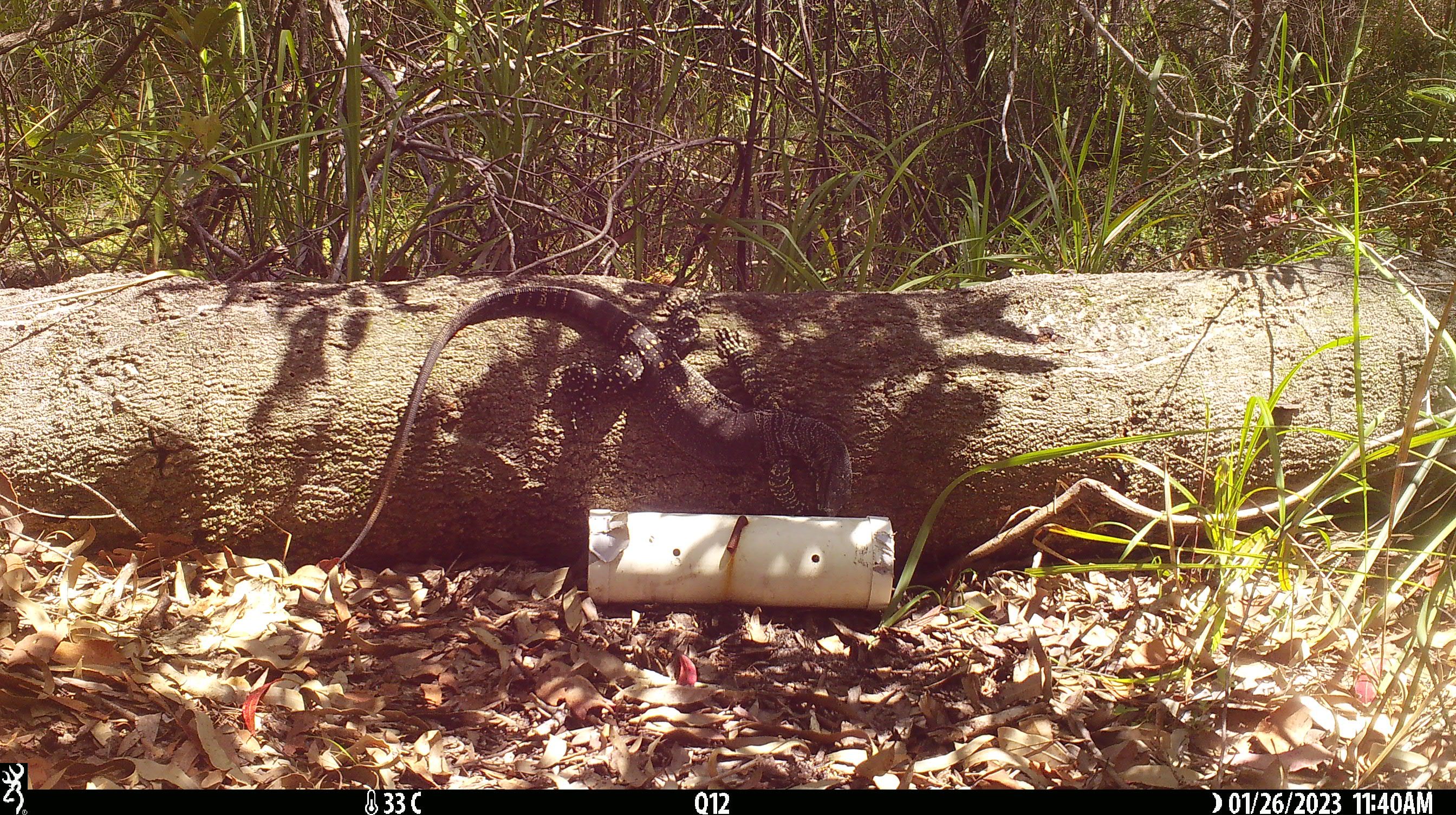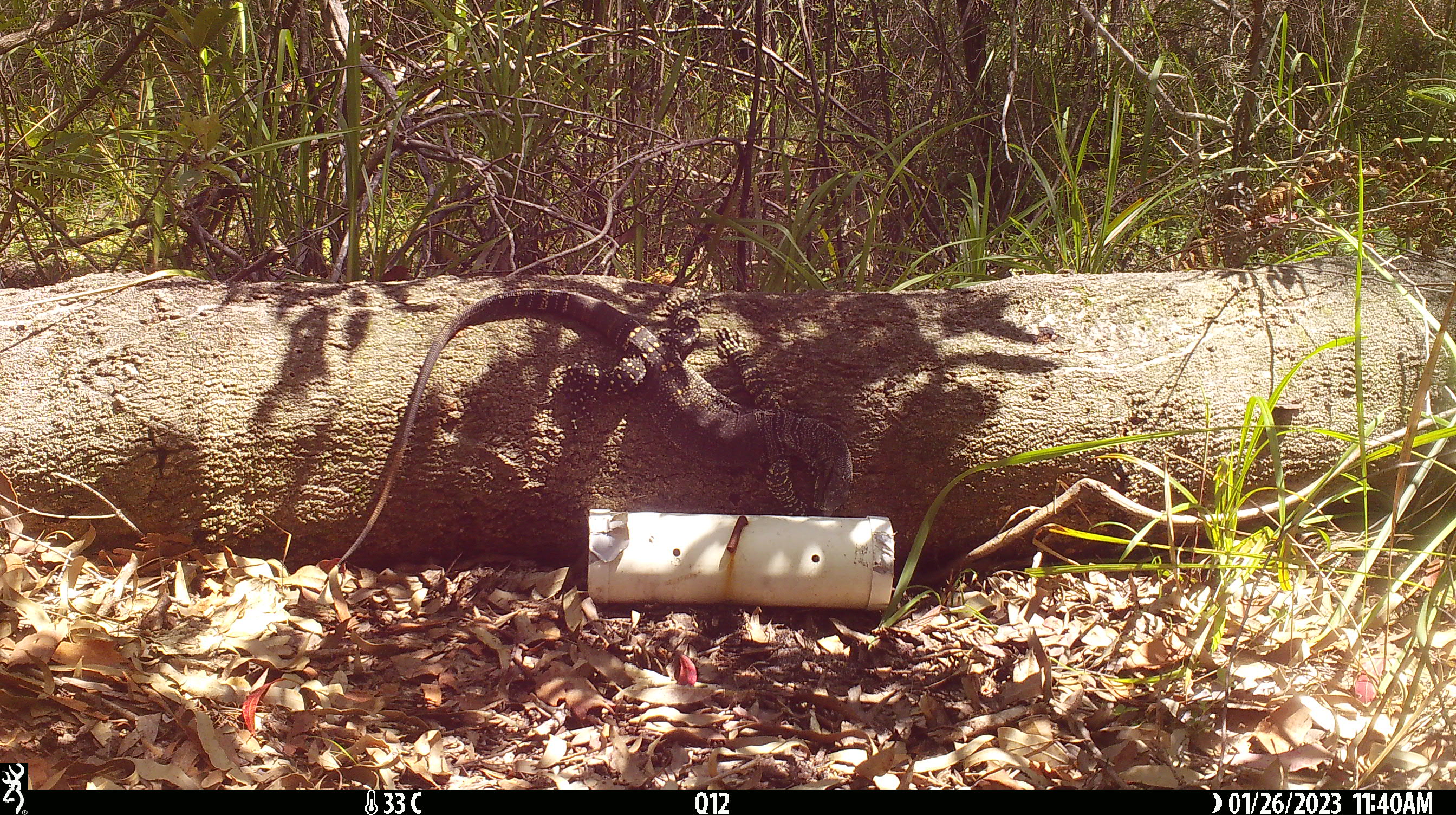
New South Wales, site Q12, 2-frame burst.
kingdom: Animalia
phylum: Chordata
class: Reptilia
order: Squamata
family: Varanidae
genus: Varanus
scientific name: Varanus varius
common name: lace monitor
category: goanna